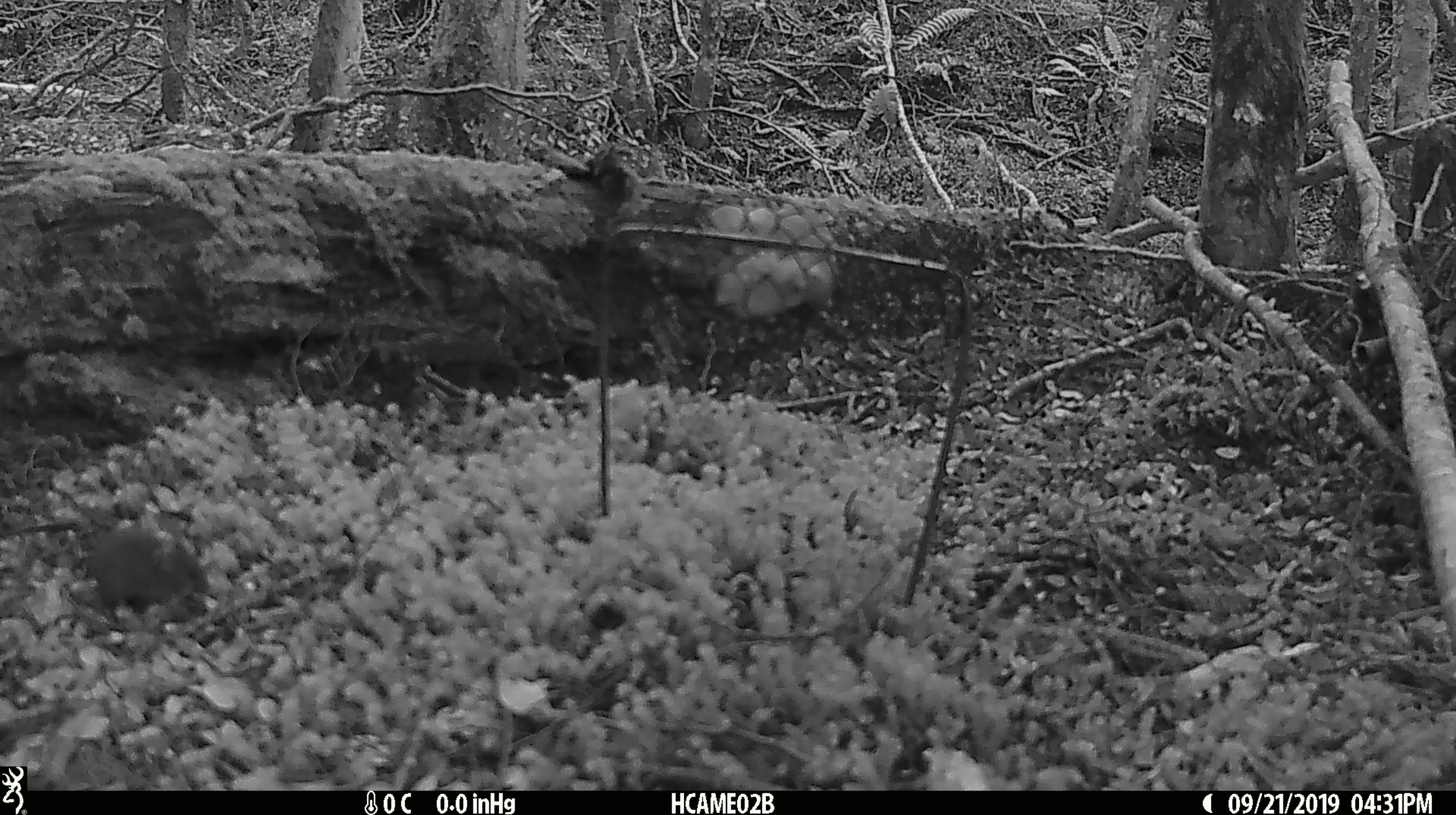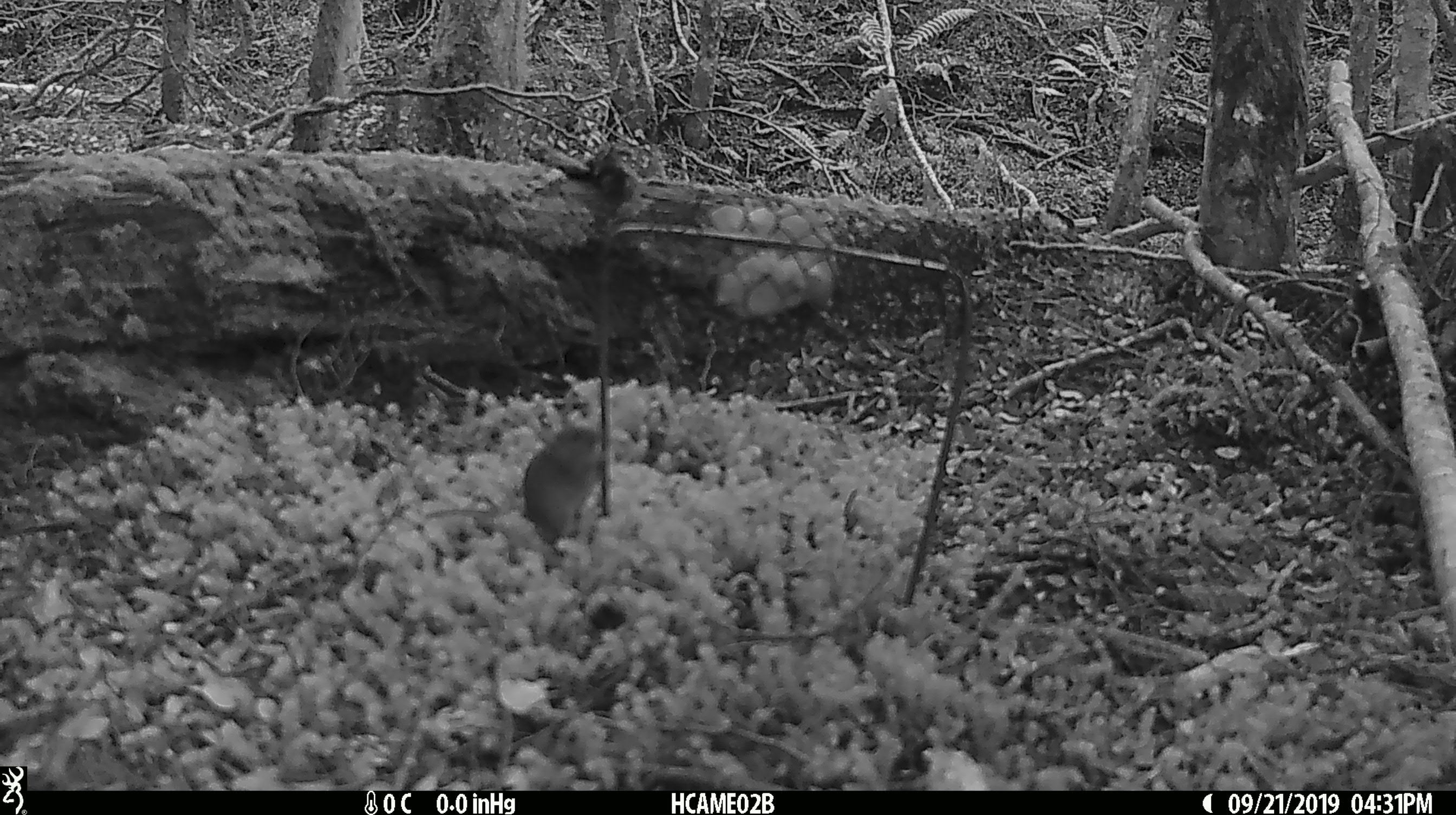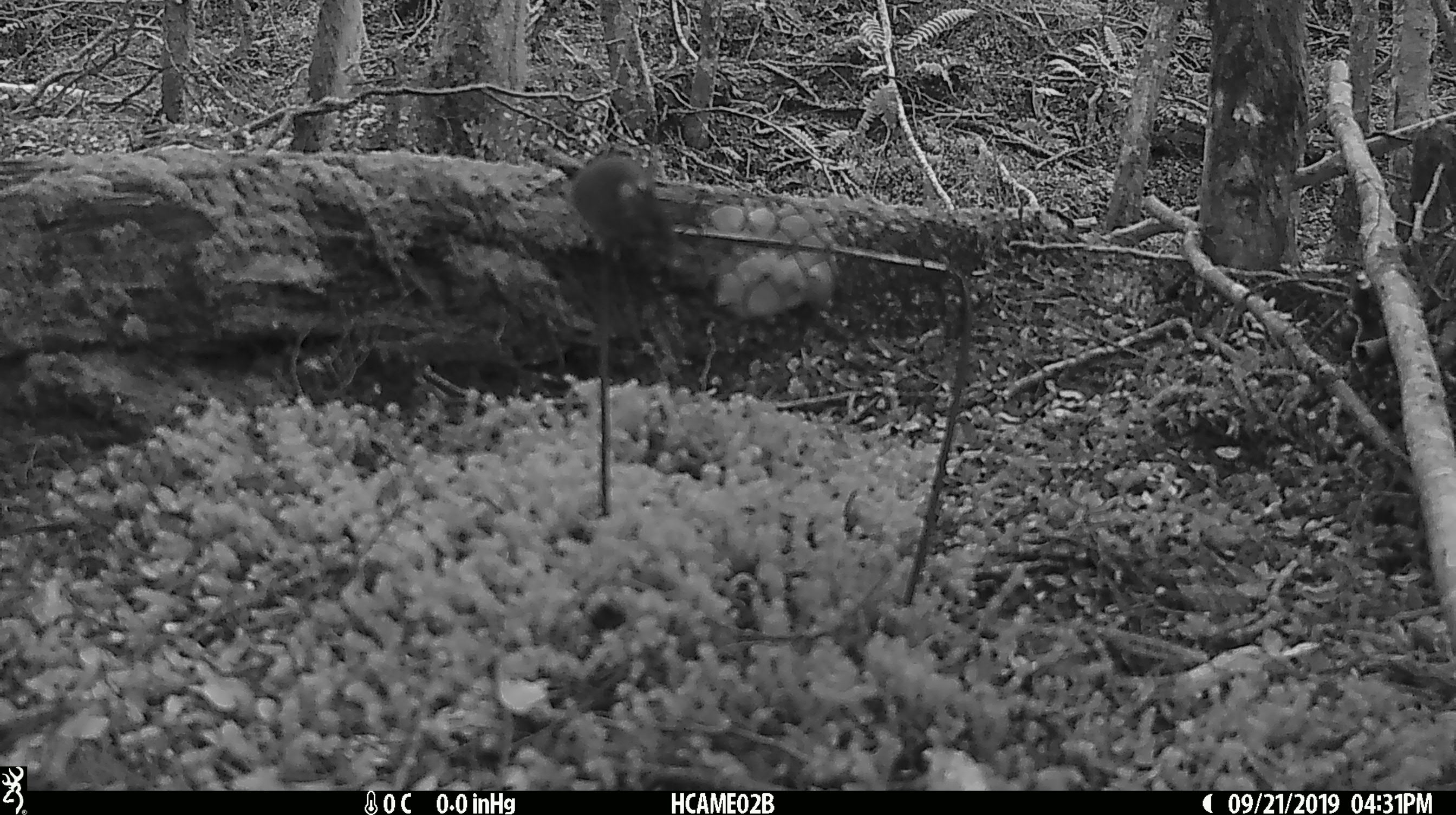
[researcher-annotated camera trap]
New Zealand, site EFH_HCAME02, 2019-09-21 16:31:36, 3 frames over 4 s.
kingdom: Animalia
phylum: Chordata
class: Mammalia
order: Rodentia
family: Muridae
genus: Mus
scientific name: Mus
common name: mouse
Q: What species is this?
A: Mouse (Mus).